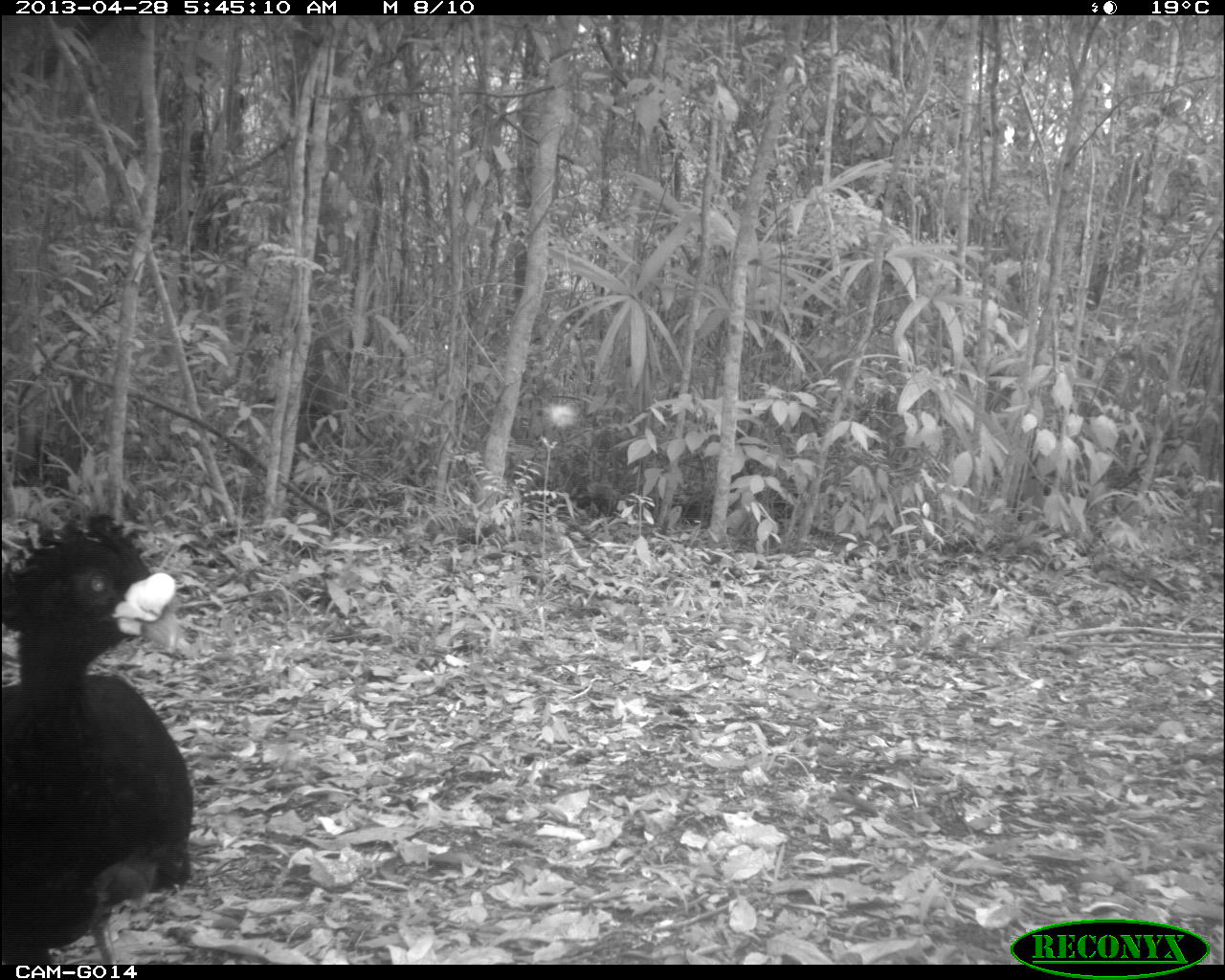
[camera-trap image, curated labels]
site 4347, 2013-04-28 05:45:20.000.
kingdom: Animalia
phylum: Chordata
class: Aves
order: Galliformes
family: Cracidae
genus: Crax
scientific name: Crax rubra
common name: great curassow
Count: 1.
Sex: male.